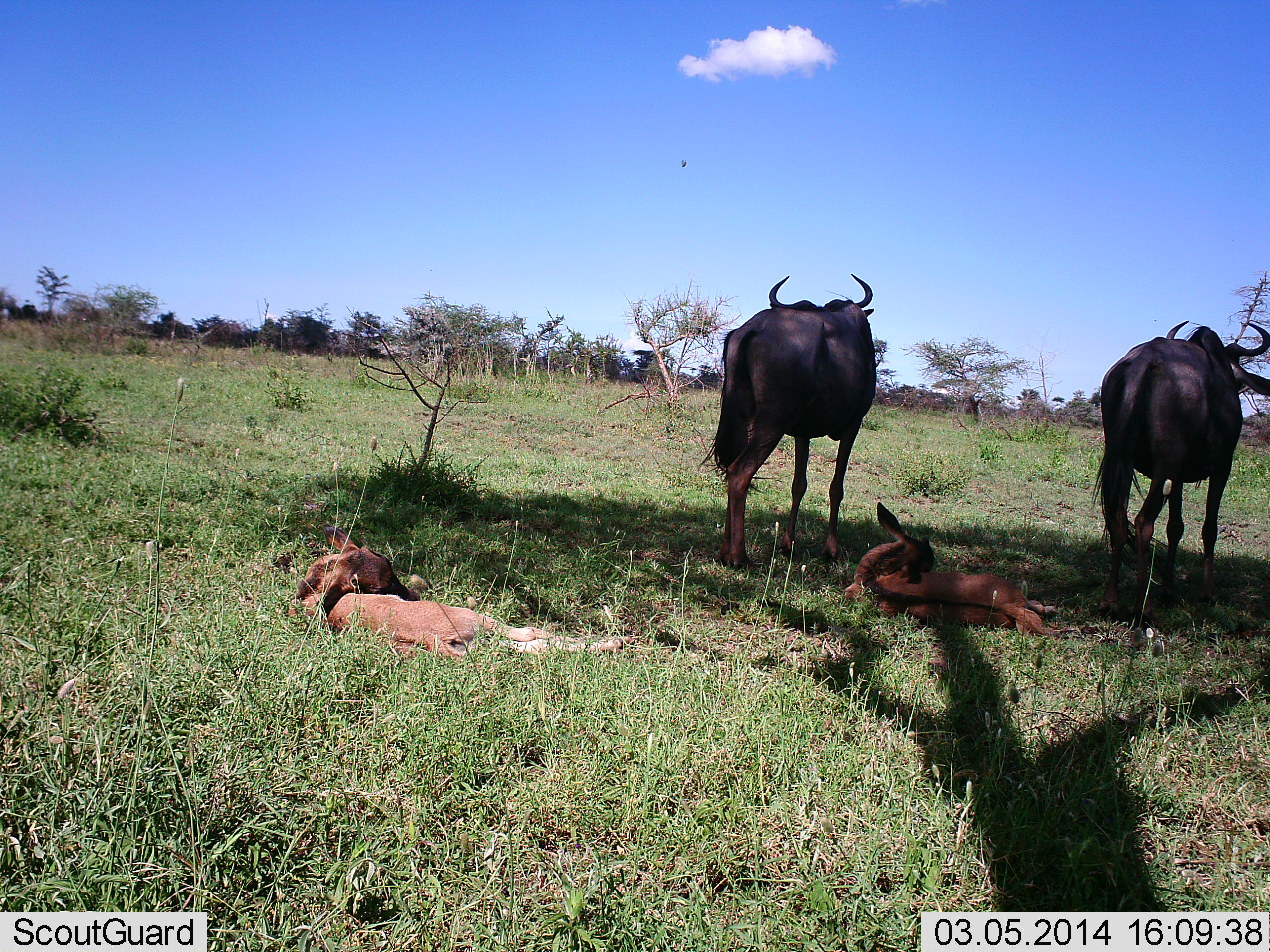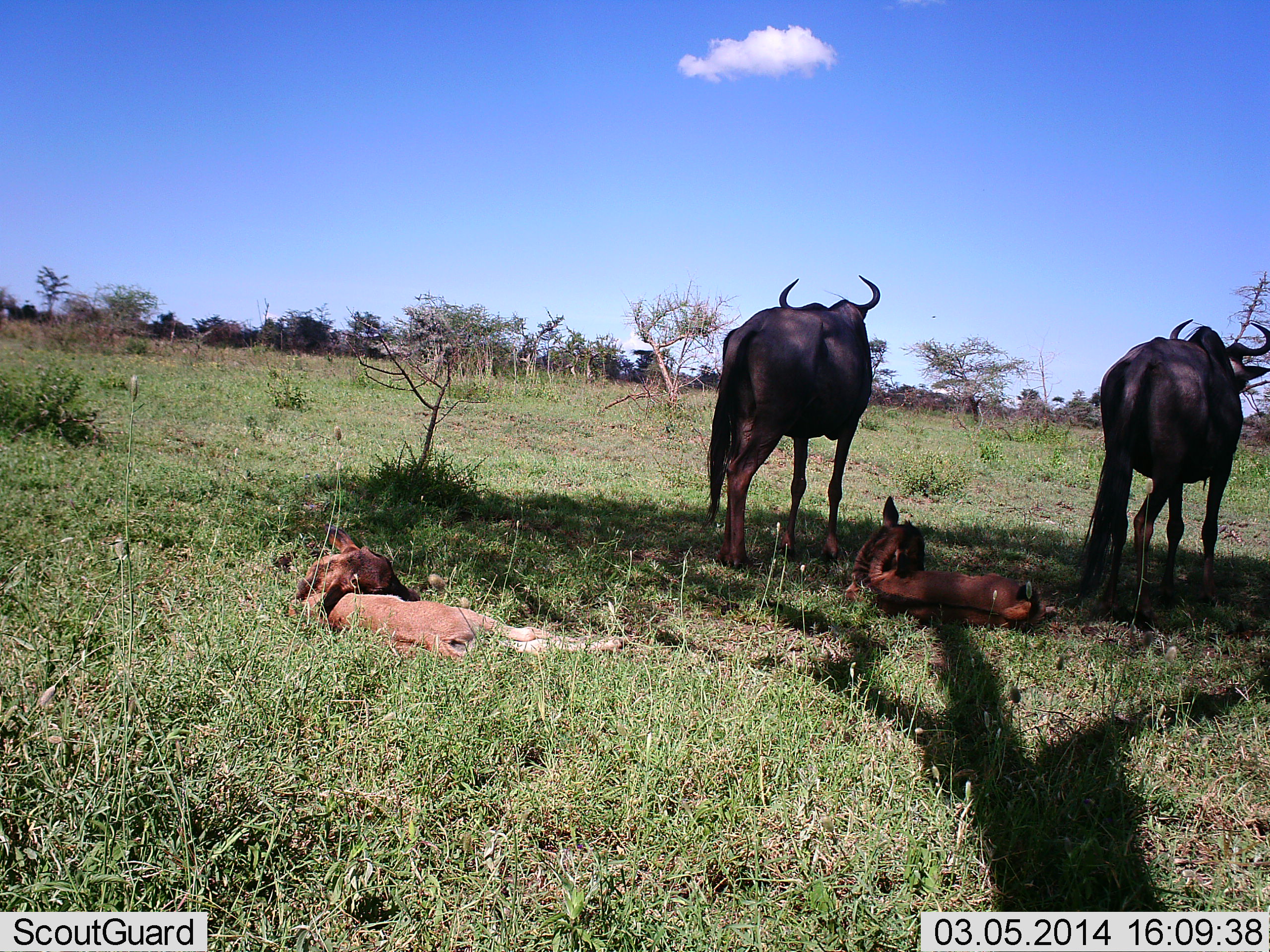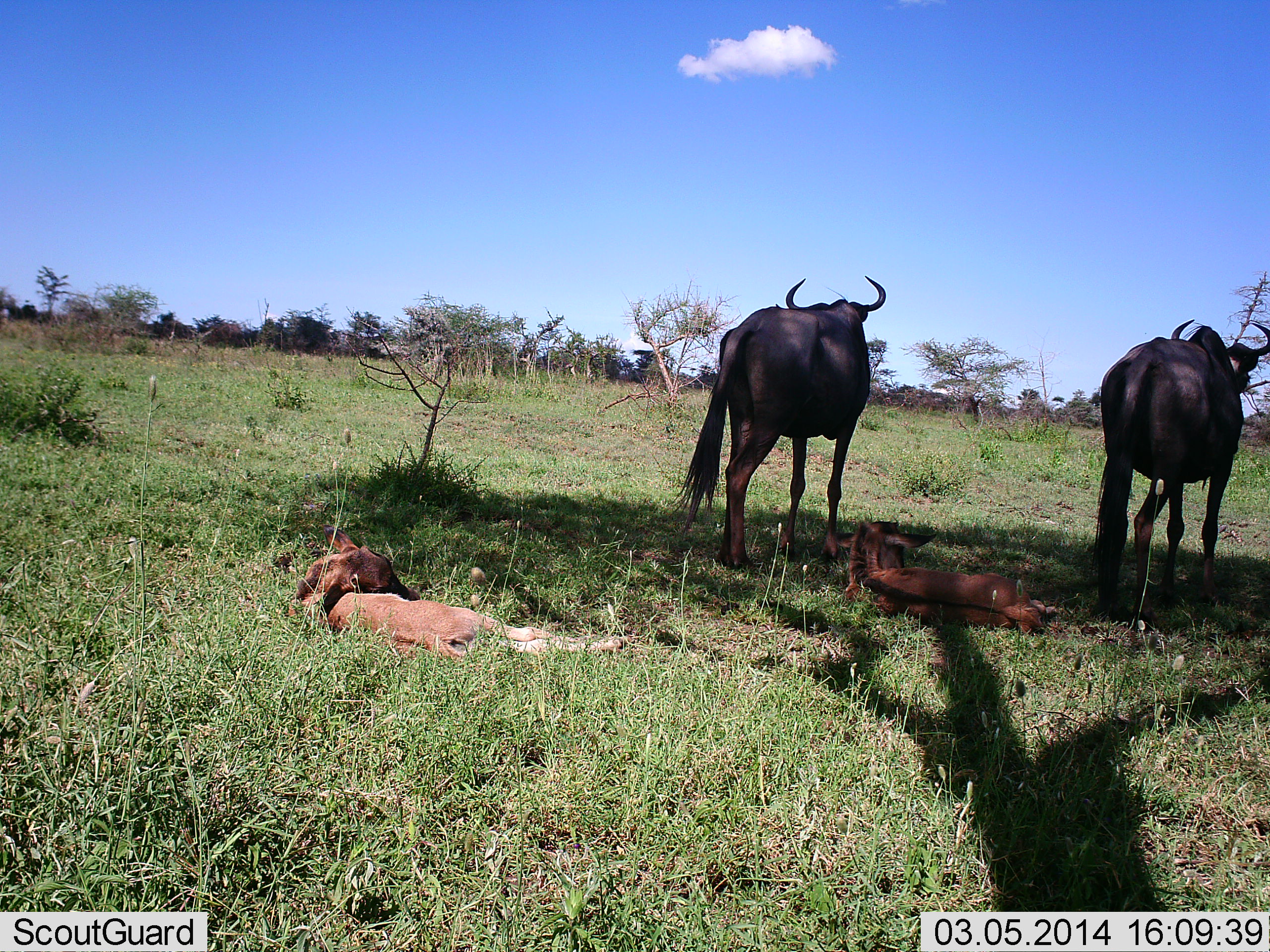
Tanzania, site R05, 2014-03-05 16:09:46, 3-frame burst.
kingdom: Animalia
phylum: Chordata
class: Mammalia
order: Artiodactyla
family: Bovidae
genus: Connochaetes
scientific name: Connochaetes taurinus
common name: blue wildebeest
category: wildebeest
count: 4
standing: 80%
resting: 90%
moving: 0%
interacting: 0%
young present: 70%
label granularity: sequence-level